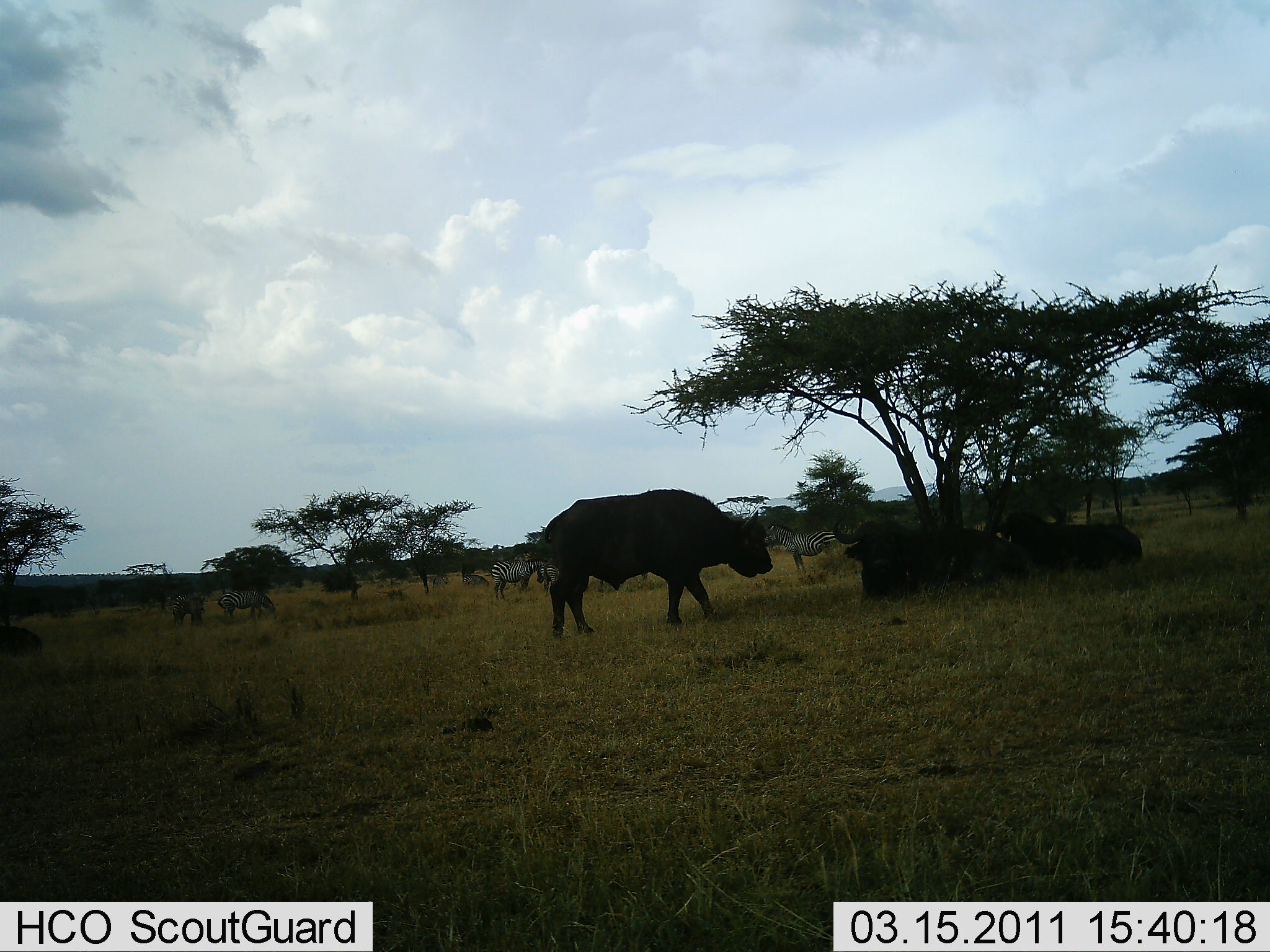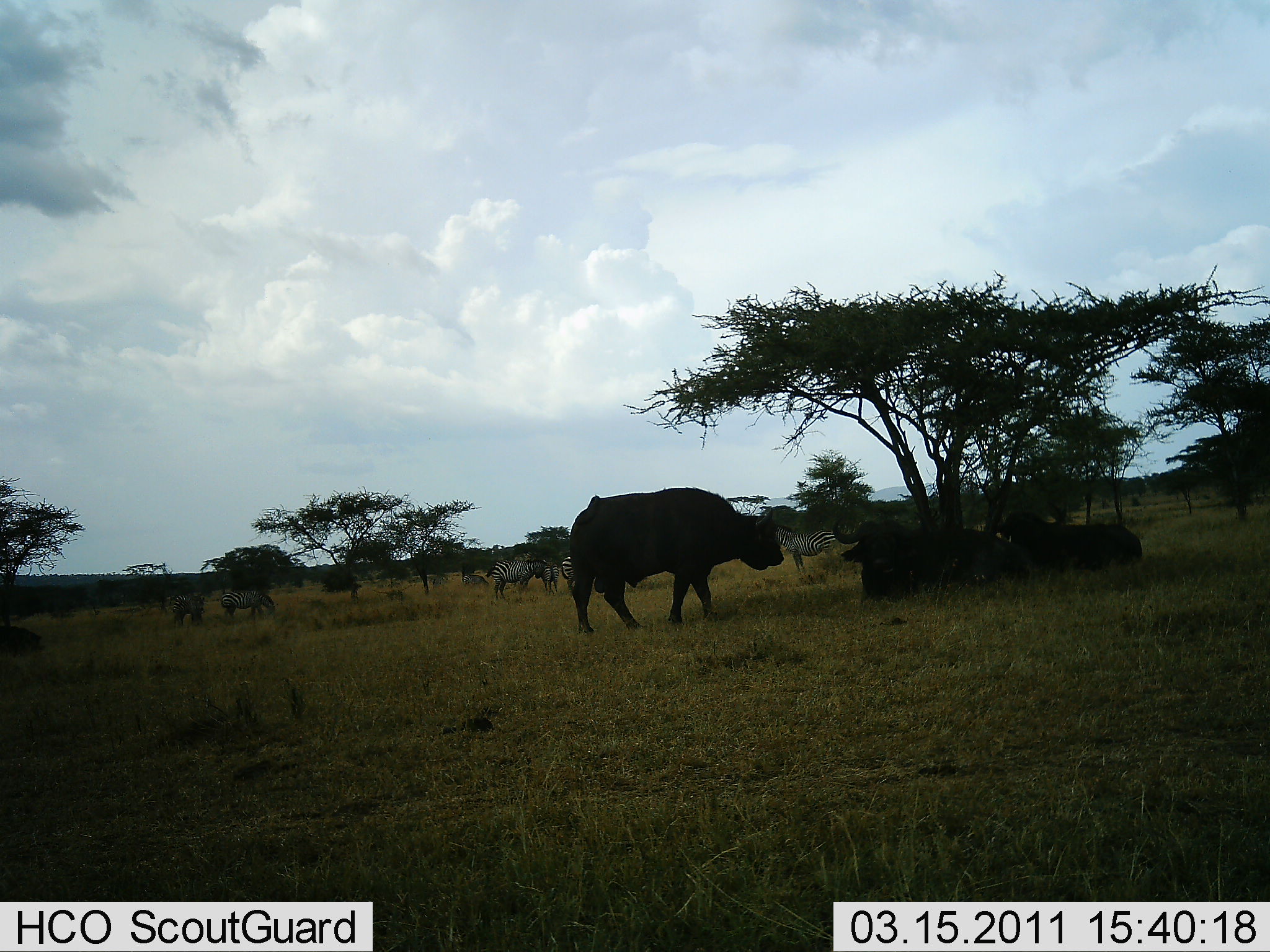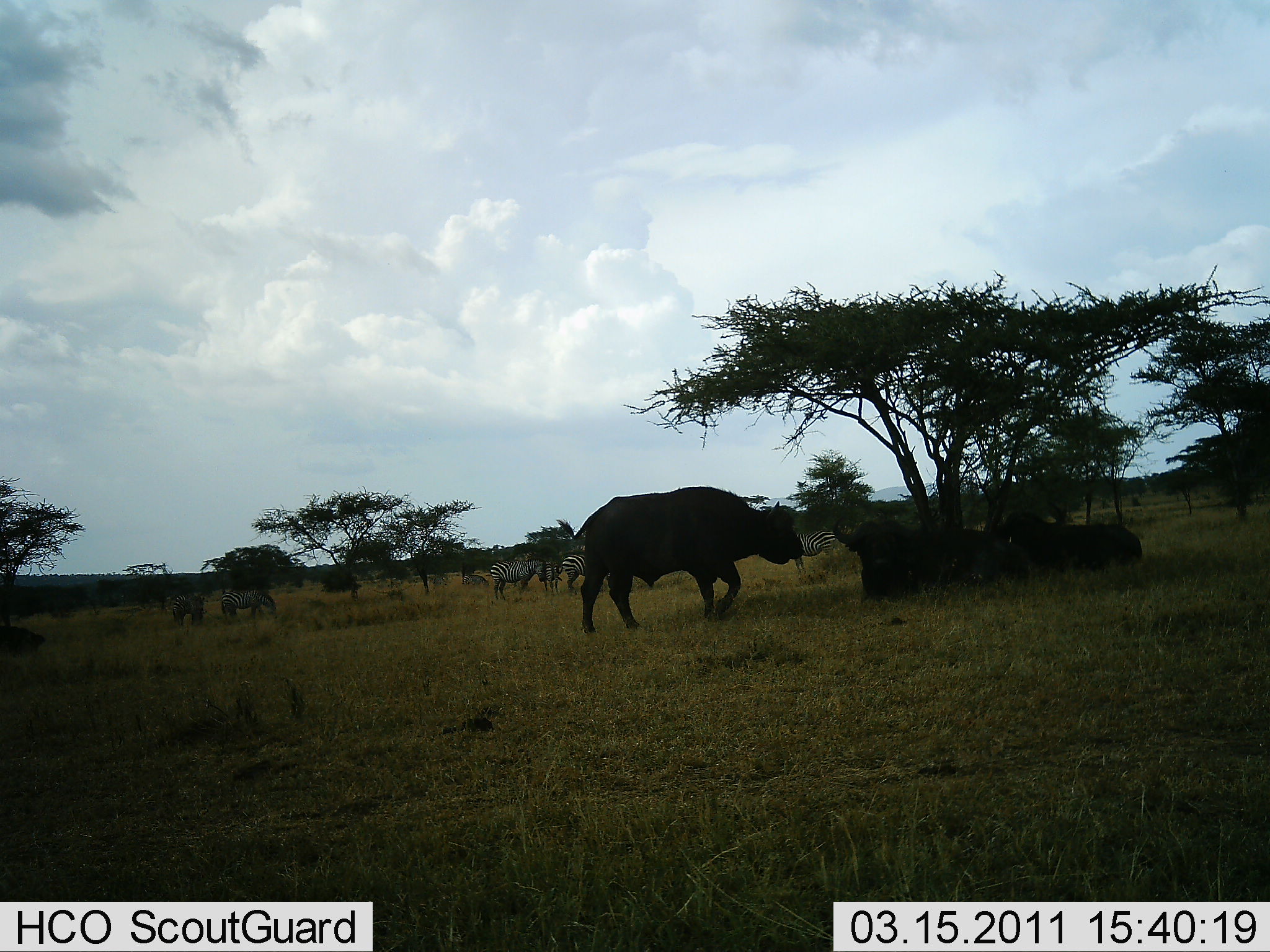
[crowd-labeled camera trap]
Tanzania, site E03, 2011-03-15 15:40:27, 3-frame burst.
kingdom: Animalia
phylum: Chordata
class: Mammalia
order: Artiodactyla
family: Bovidae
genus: Syncerus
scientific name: Syncerus caffer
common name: cape buffalo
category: buffalo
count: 3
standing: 62%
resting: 88%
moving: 12%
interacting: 12%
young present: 0%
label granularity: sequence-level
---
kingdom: Animalia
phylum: Chordata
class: Mammalia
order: Perissodactyla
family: Equidae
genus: Equus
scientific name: Equus quagga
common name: plains zebra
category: zebra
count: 5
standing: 92%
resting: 0%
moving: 8%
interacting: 0%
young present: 0%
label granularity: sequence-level